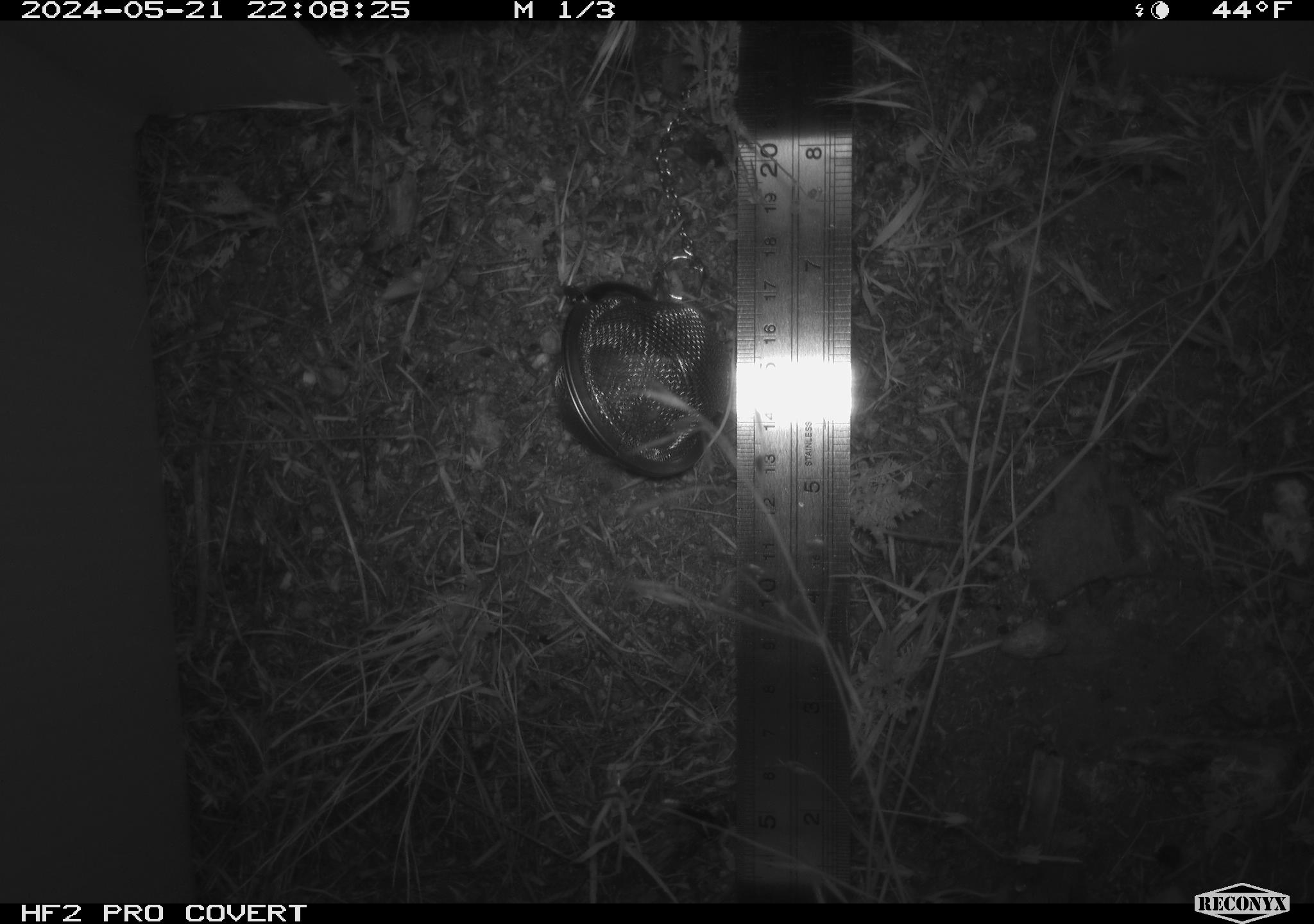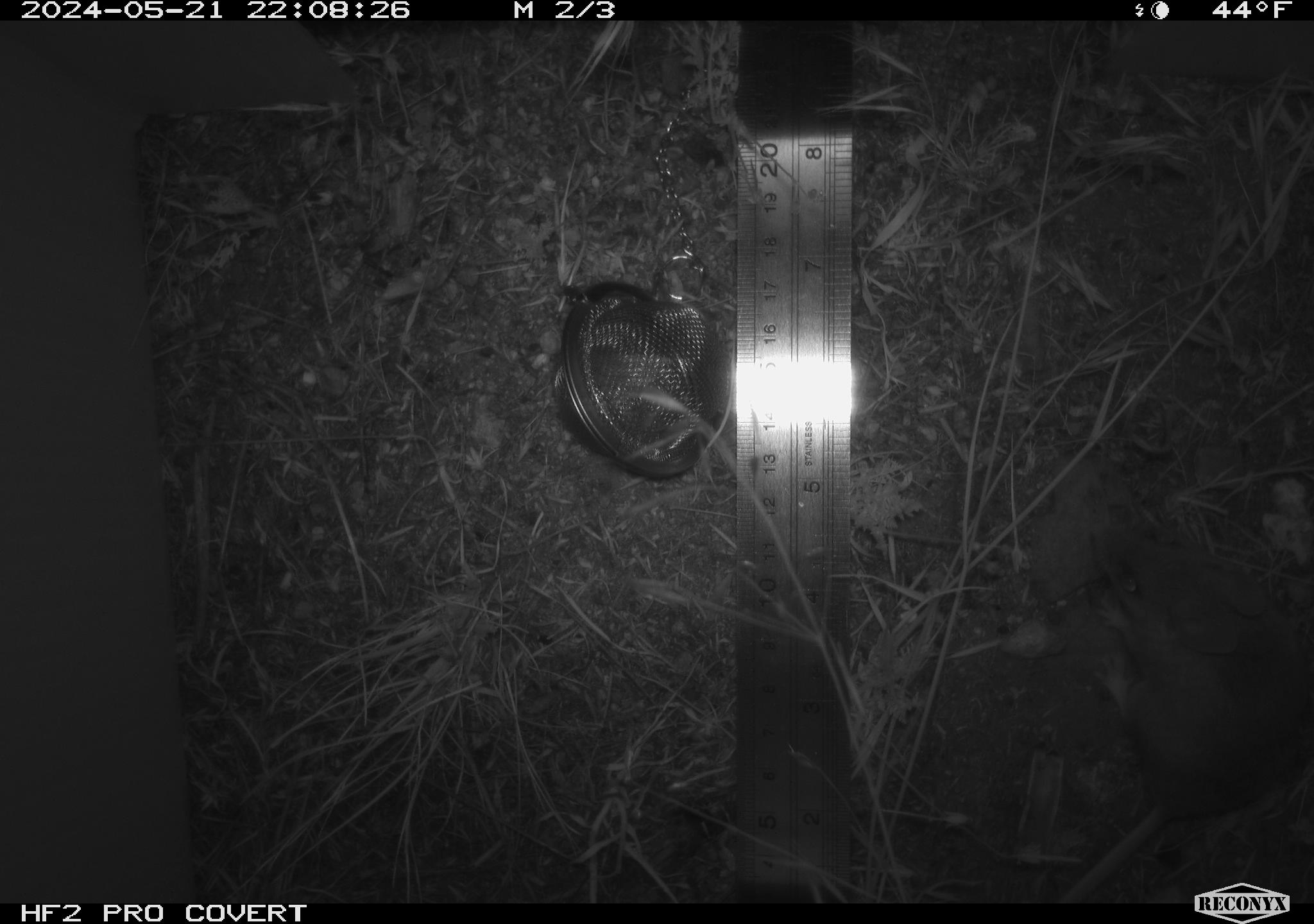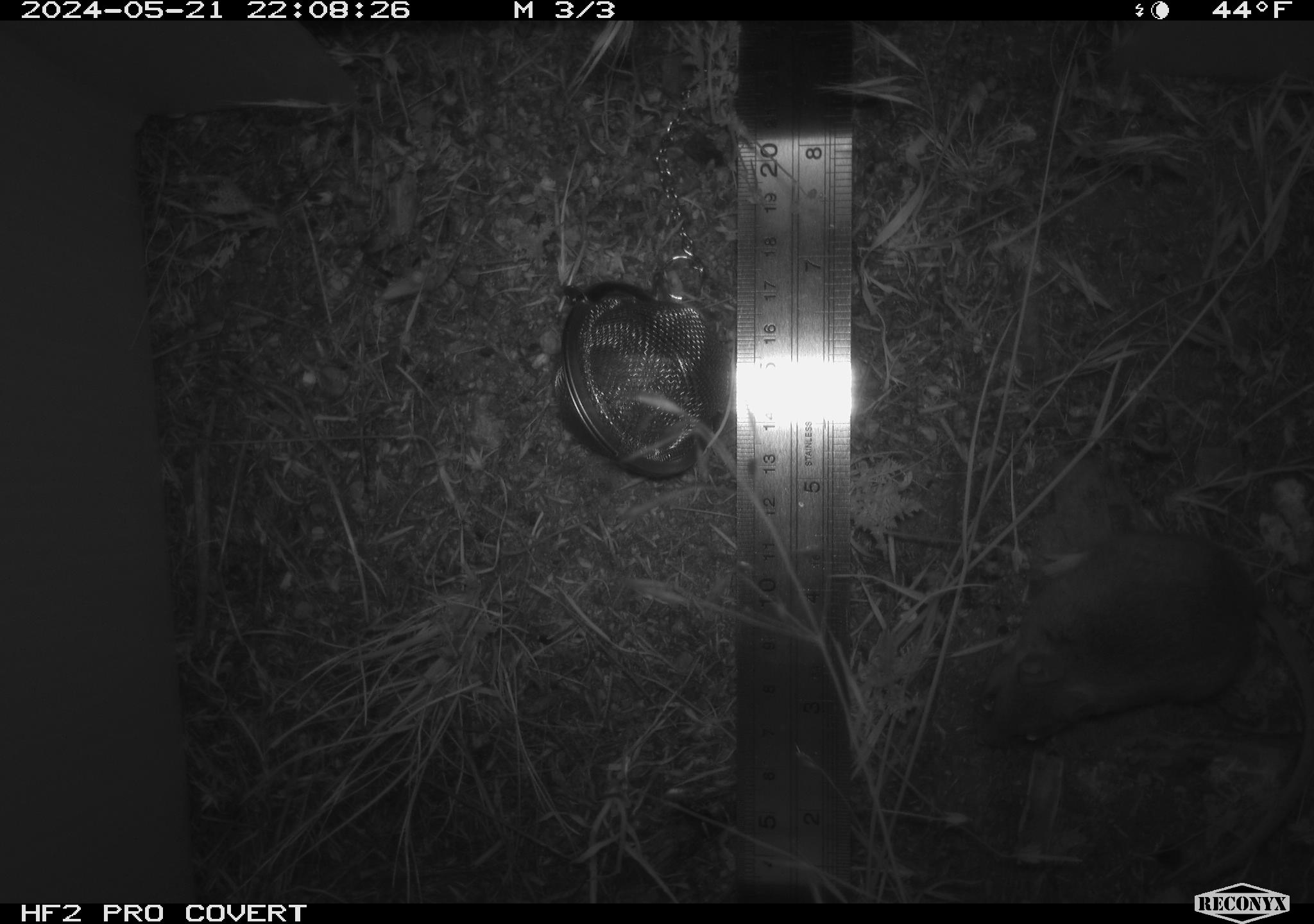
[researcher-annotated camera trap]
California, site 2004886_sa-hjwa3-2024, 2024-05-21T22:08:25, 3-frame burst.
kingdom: Animalia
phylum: Chordata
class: Mammalia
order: Rodentia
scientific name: Rodentia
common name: rodent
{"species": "rodent (Rodentia)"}